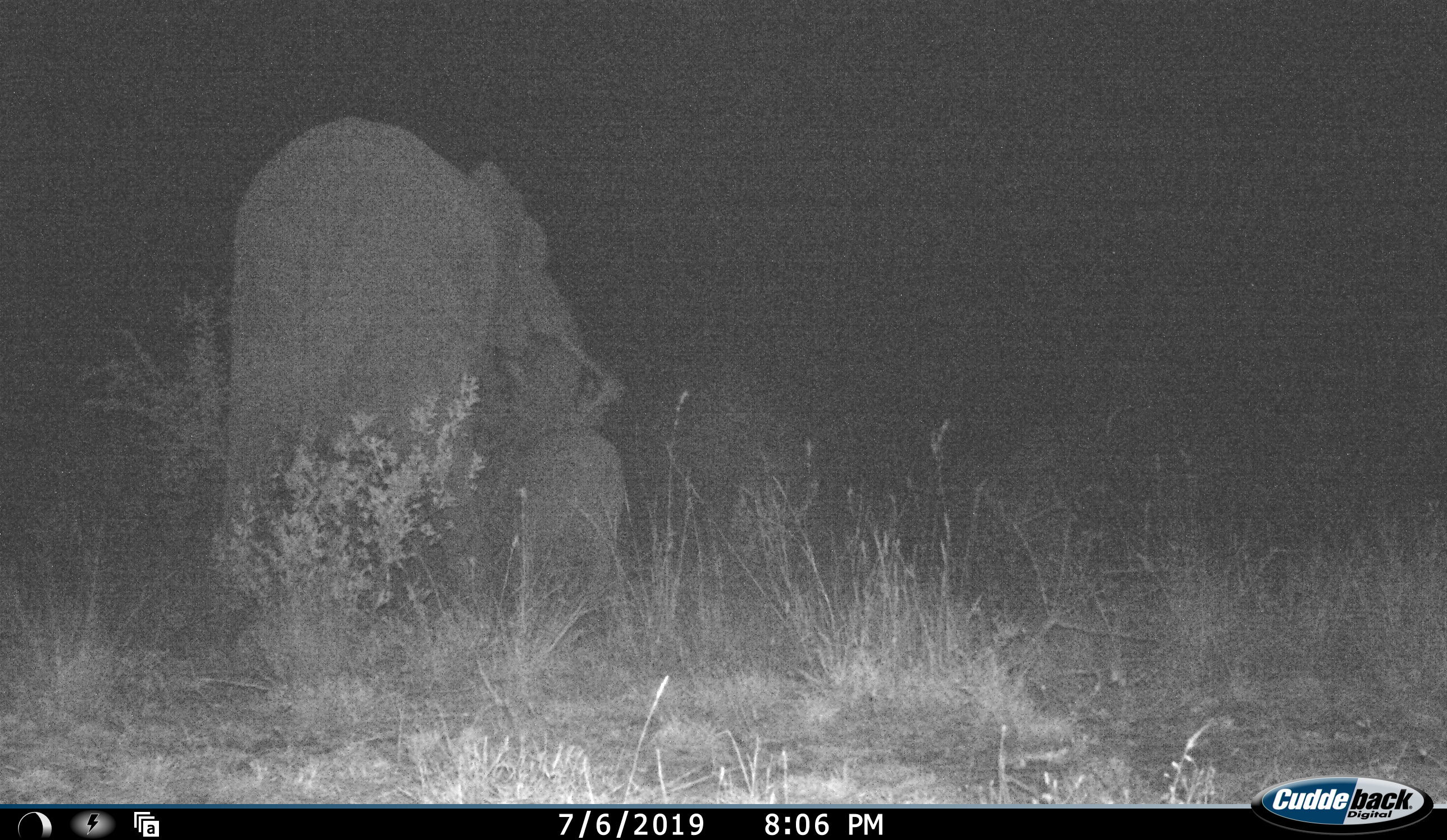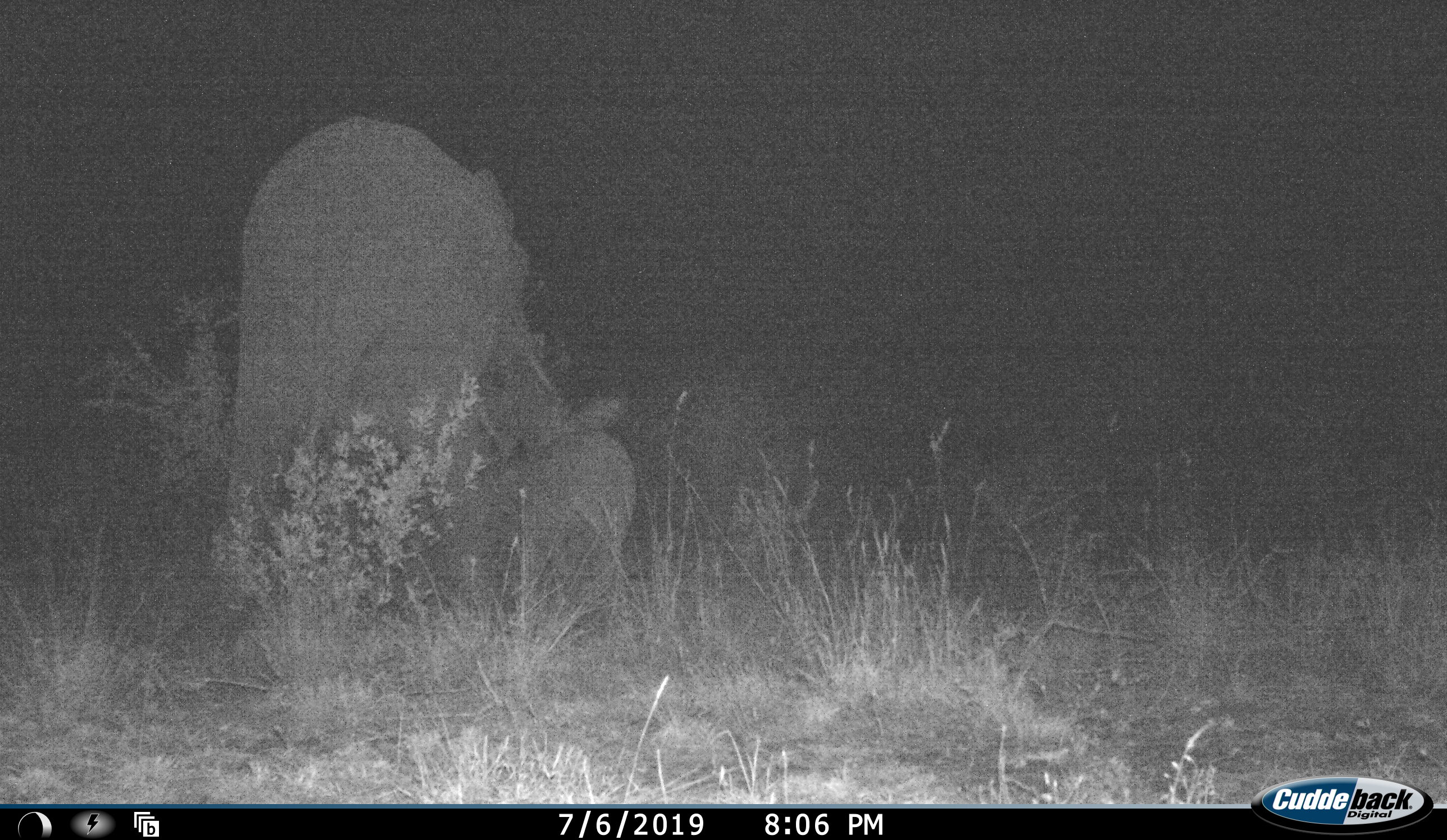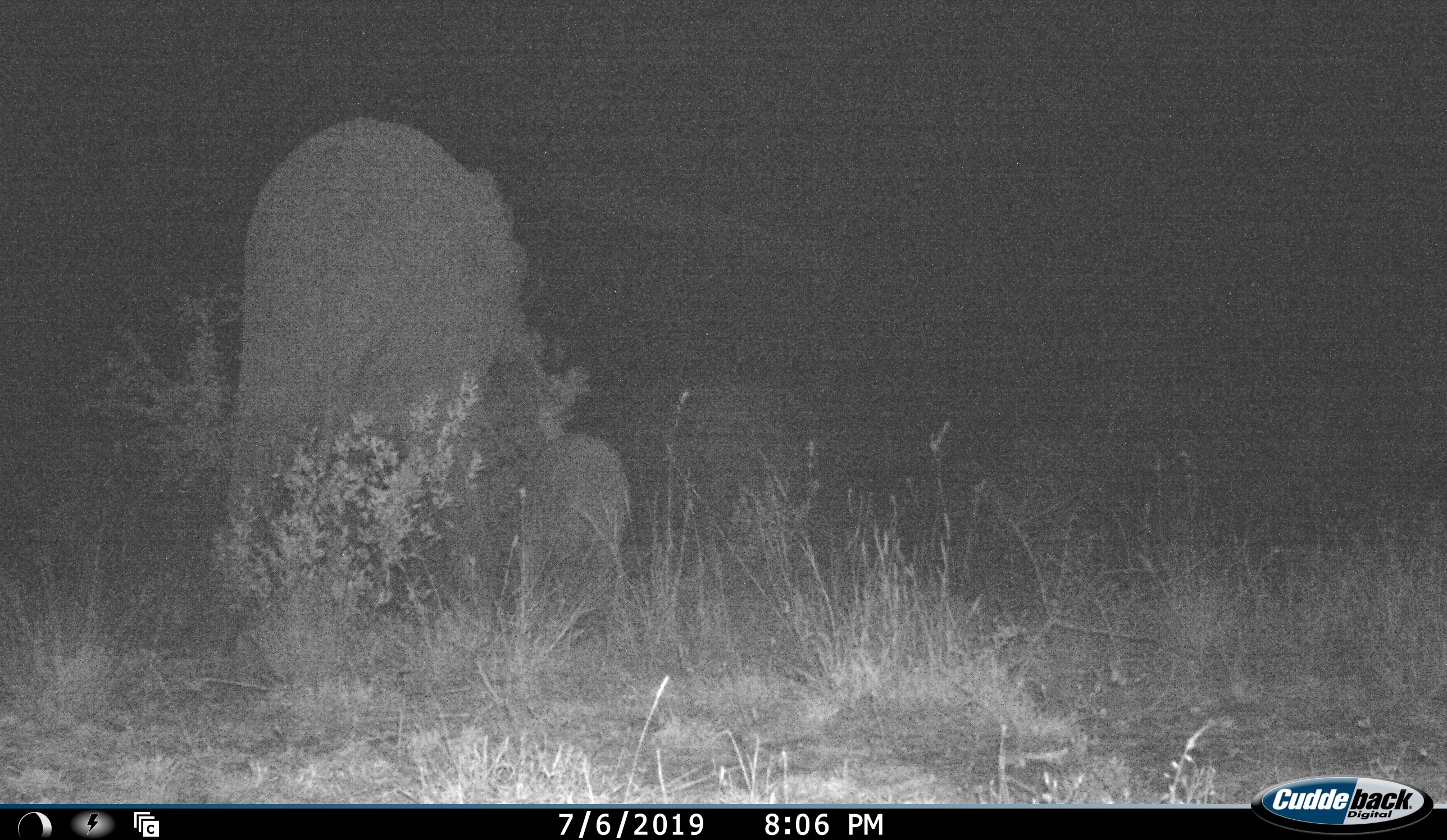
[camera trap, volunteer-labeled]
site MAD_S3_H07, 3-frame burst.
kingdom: Animalia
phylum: Chordata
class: Mammalia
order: Proboscidea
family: Elephantidae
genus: Loxodonta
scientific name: Loxodonta africana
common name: african bush elephant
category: elephant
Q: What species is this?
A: Elephant (african bush elephant) (Loxodonta africana).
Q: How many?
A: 2.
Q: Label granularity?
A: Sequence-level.